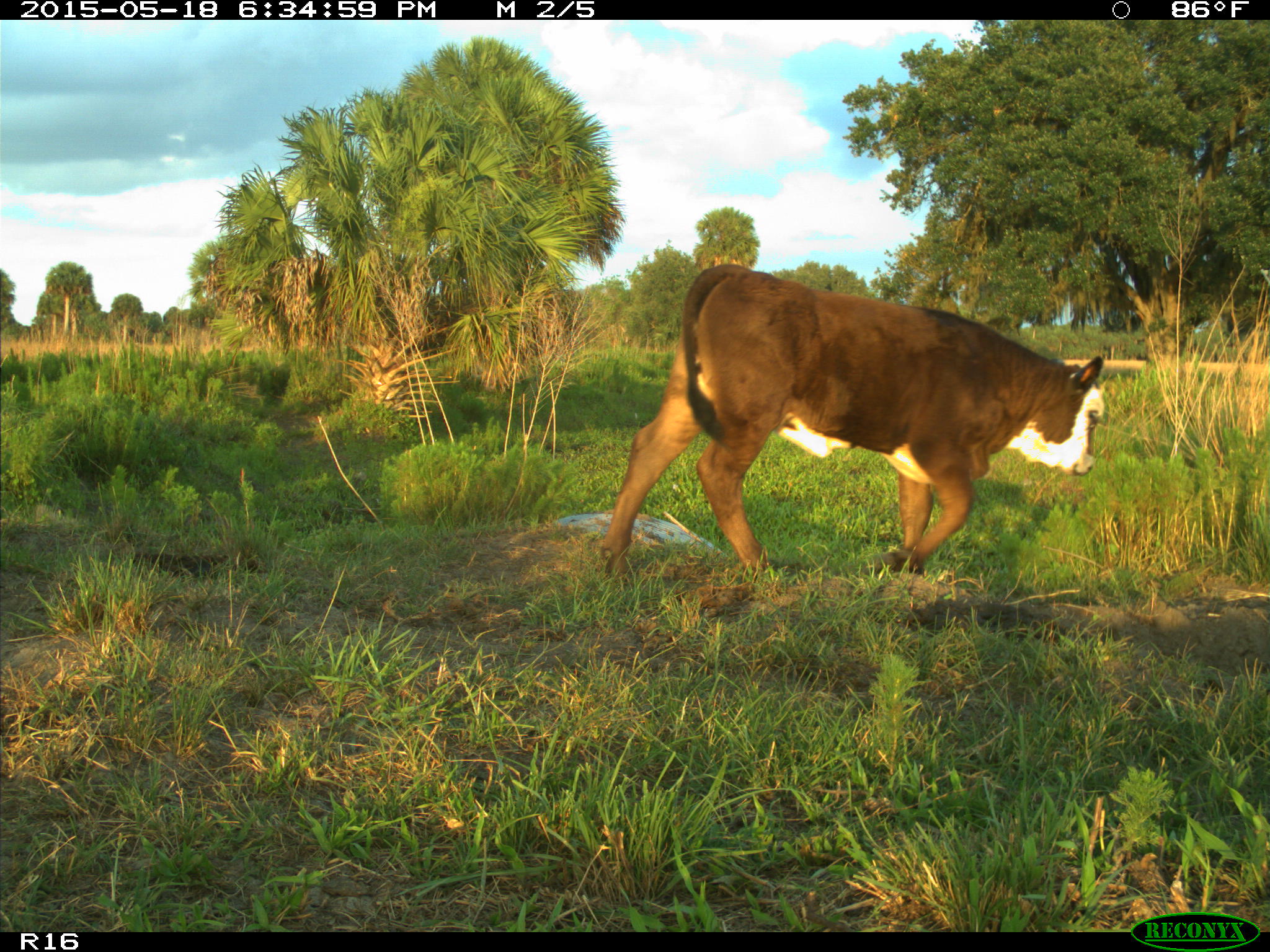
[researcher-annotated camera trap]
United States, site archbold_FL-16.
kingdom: Animalia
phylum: Chordata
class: Mammalia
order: Artiodactyla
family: Bovidae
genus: Bos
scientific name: Bos taurus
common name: domestic cow